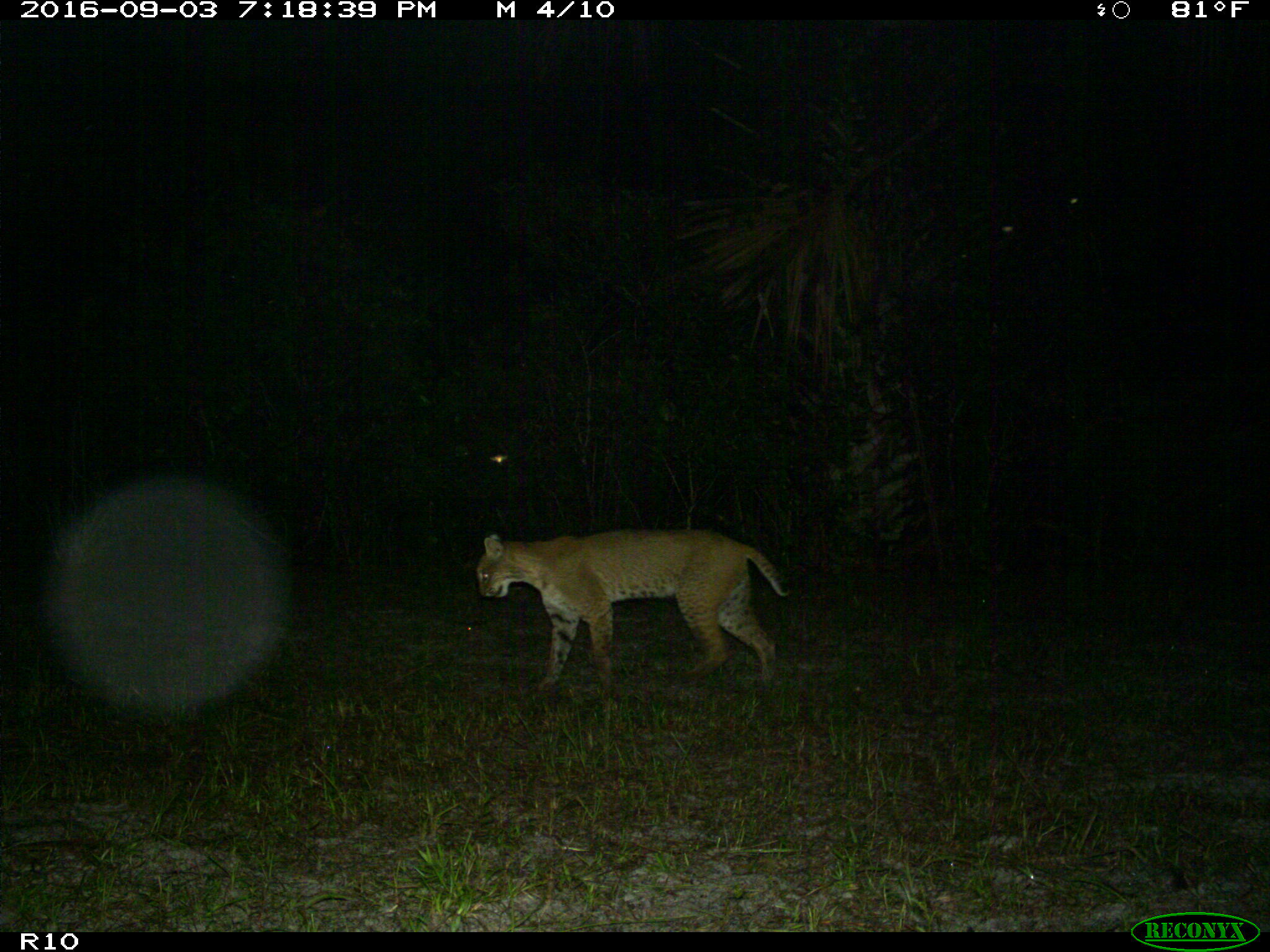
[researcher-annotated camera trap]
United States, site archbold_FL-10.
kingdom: Animalia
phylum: Chordata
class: Mammalia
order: Carnivora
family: Felidae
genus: Lynx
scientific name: Lynx rufus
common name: bobcat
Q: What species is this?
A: Lynx rufus (bobcat).